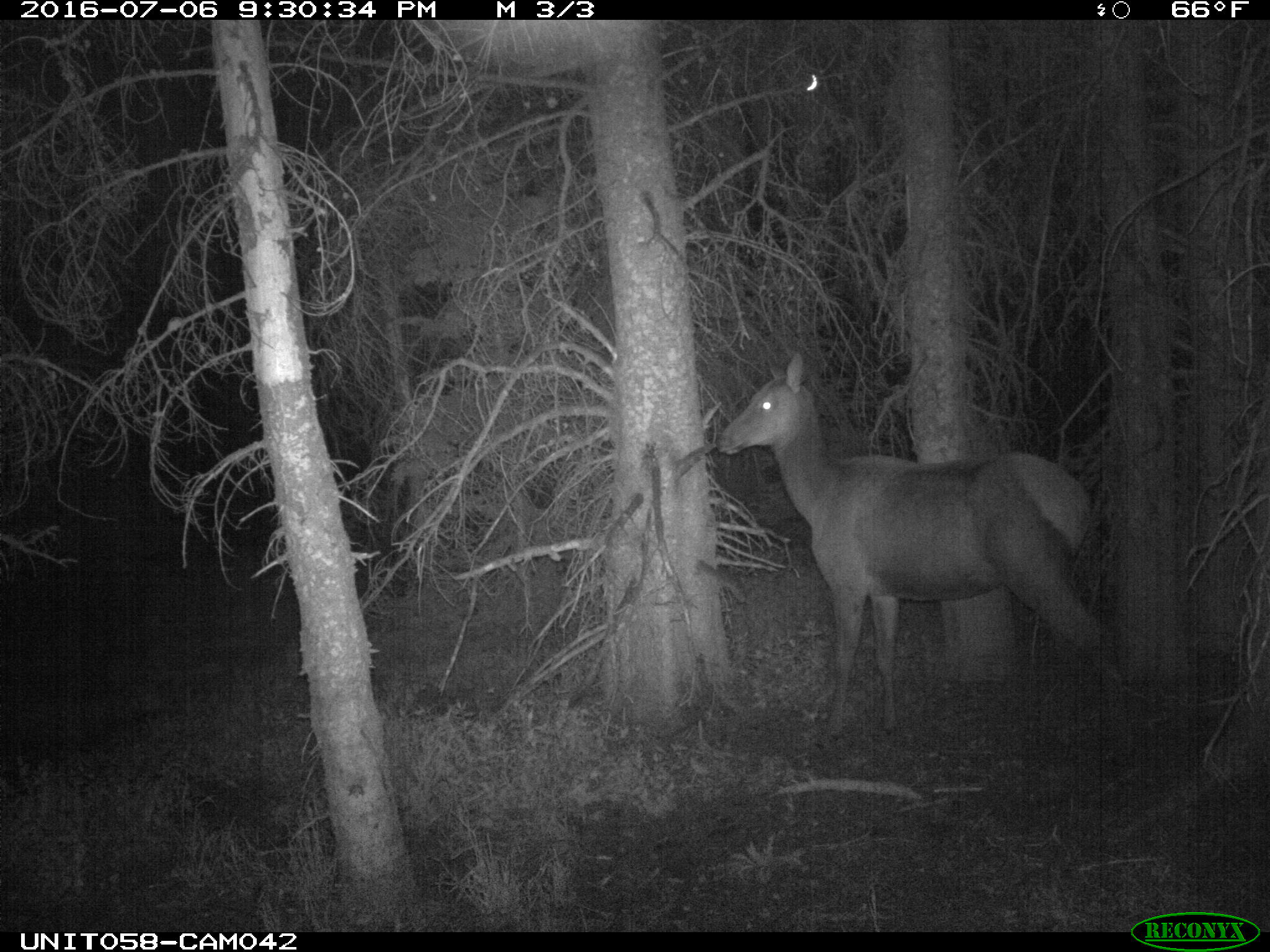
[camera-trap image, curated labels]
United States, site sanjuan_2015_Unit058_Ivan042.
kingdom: Animalia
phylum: Chordata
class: Mammalia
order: Artiodactyla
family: Cervidae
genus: Cervus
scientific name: Cervus elaphus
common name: red deer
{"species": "Cervus elaphus (red deer)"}